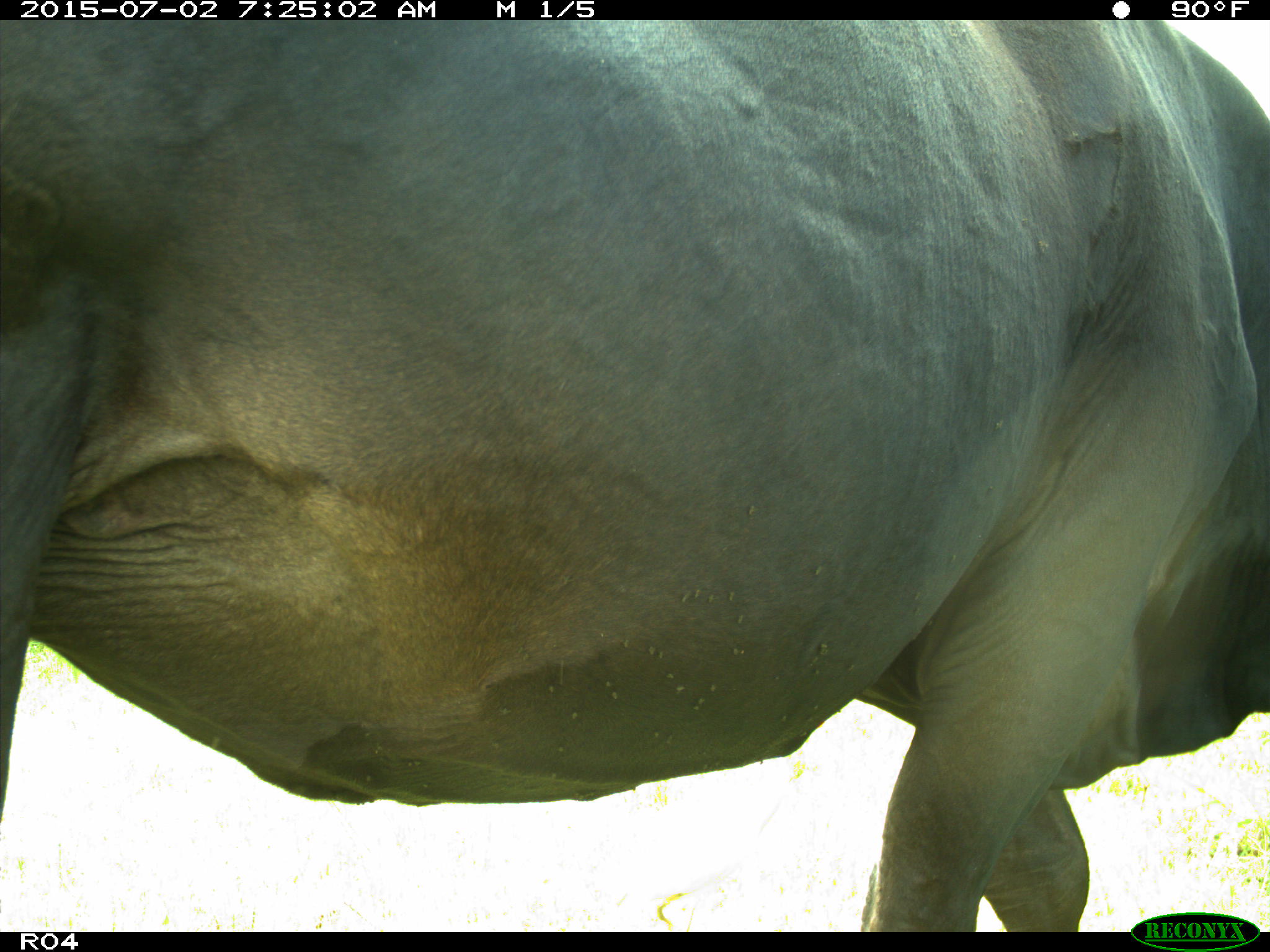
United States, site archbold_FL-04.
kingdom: Animalia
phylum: Chordata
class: Mammalia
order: Artiodactyla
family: Bovidae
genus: Bos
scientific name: Bos taurus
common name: domestic cow